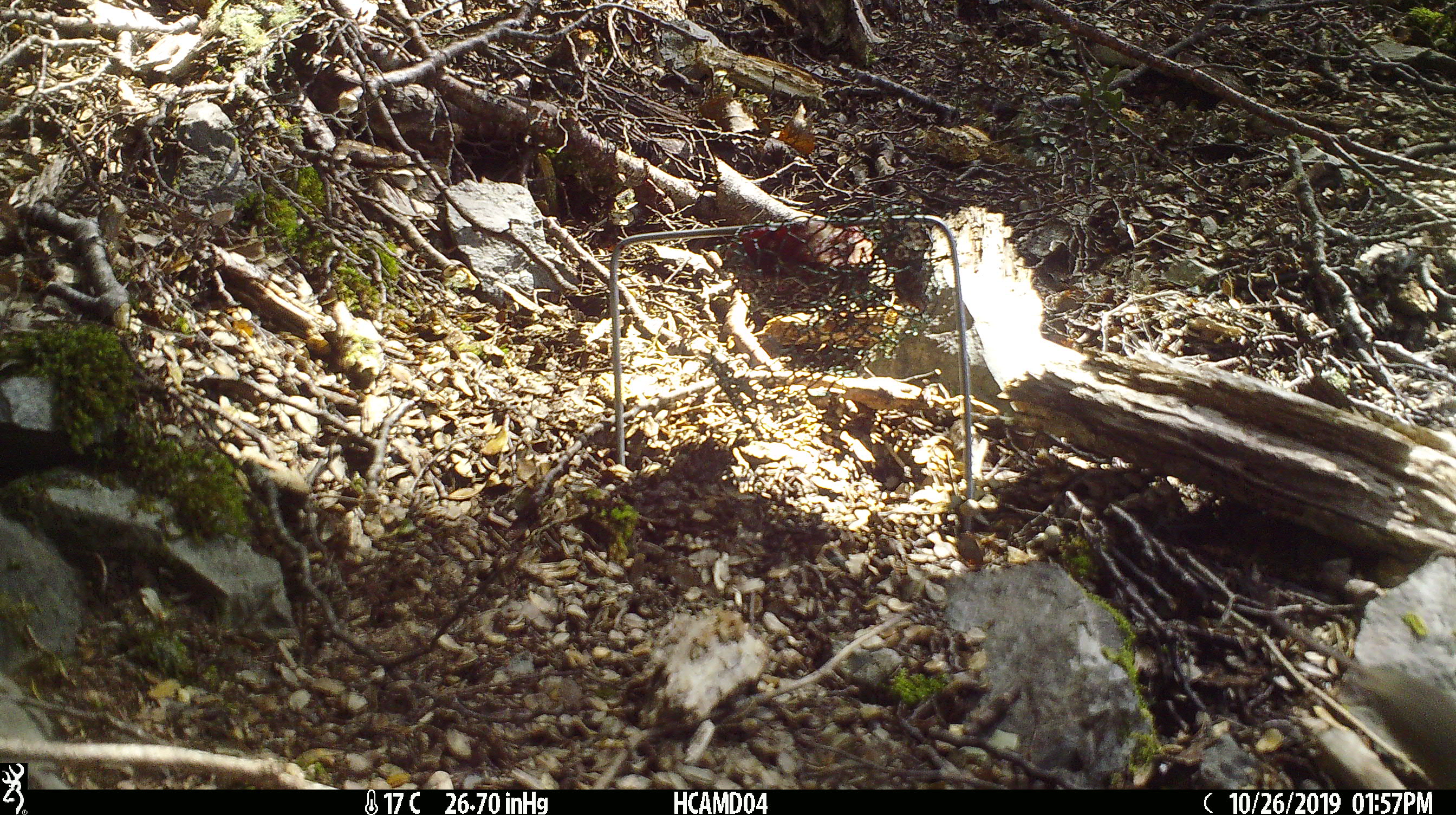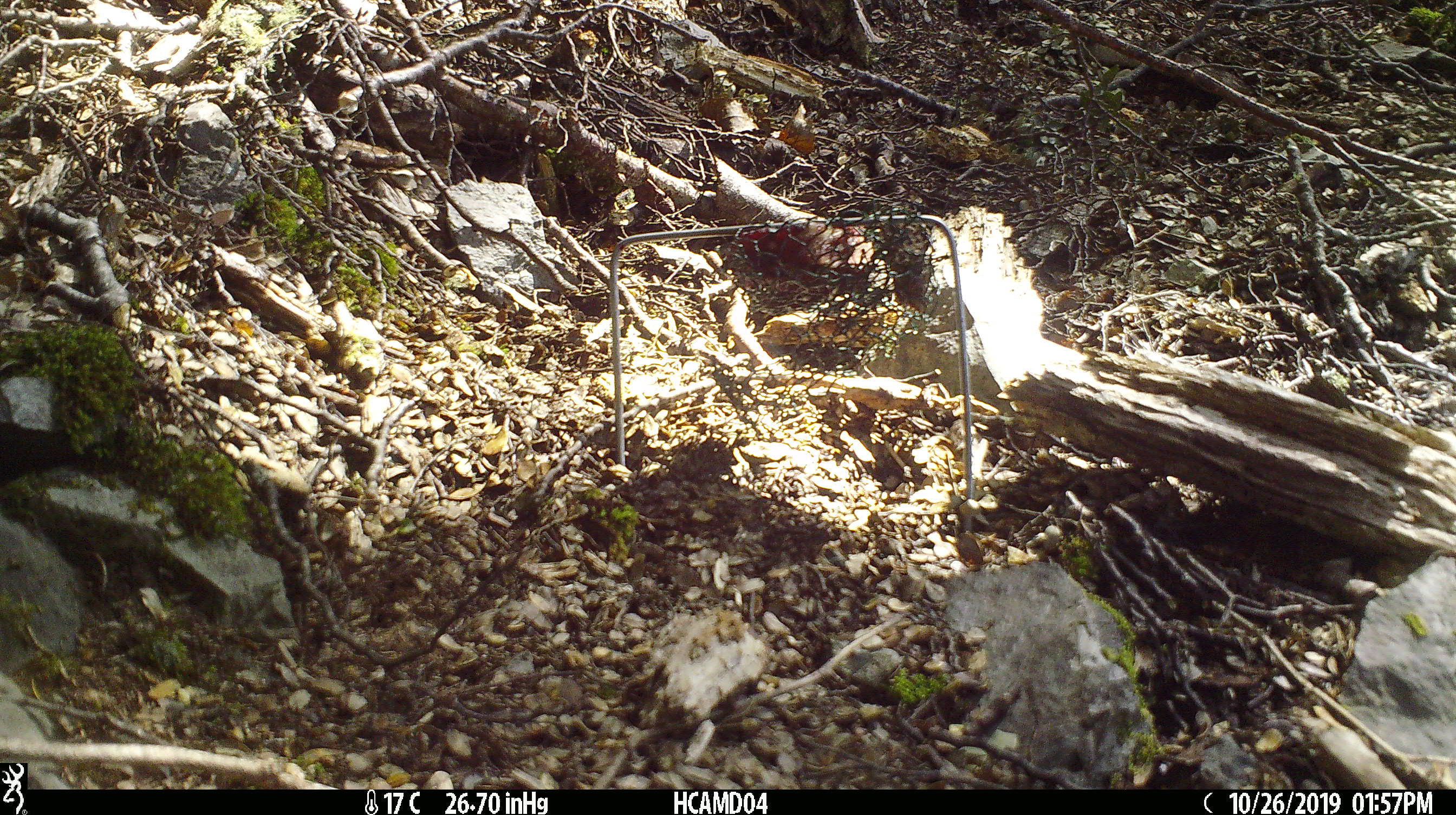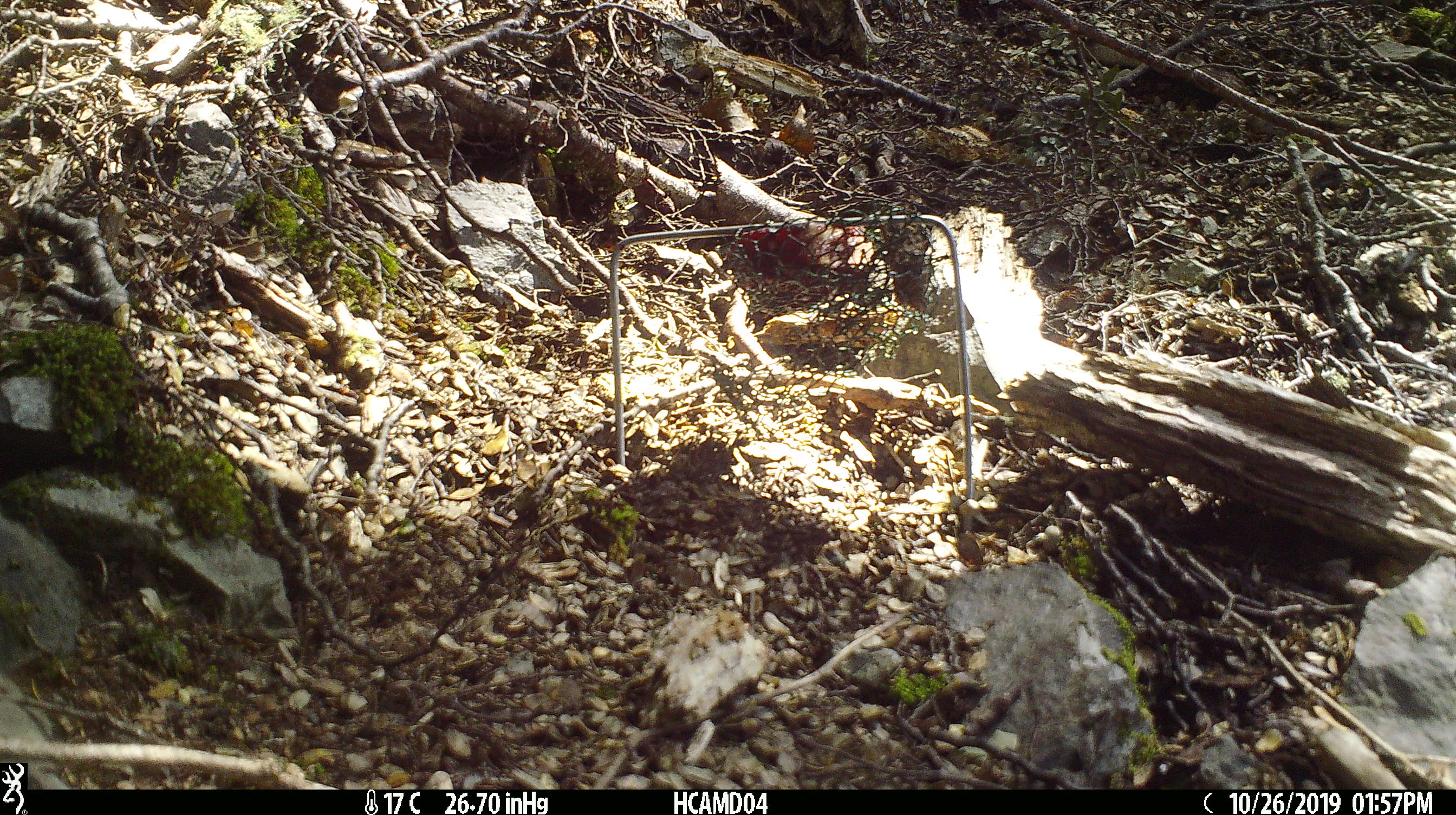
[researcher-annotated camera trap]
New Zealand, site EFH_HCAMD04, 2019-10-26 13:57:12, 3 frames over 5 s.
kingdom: Animalia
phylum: Chordata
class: Mammalia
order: Rodentia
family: Muridae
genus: Mus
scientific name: Mus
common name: mouse